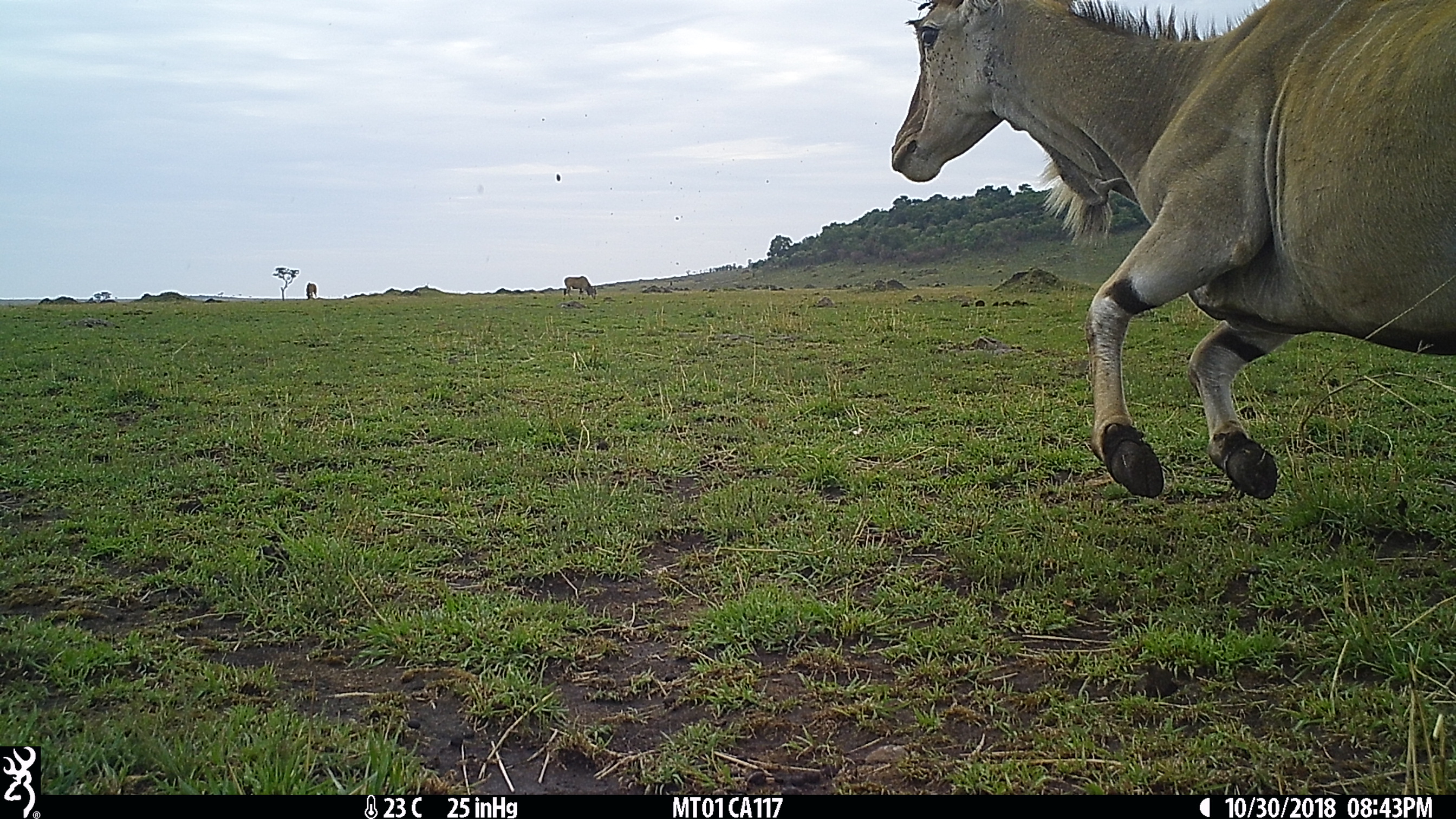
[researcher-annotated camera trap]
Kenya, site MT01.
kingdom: Animalia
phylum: Chordata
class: Mammalia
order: Artiodactyla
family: Bovidae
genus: Tragelaphus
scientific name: Tragelaphus oryx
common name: eland